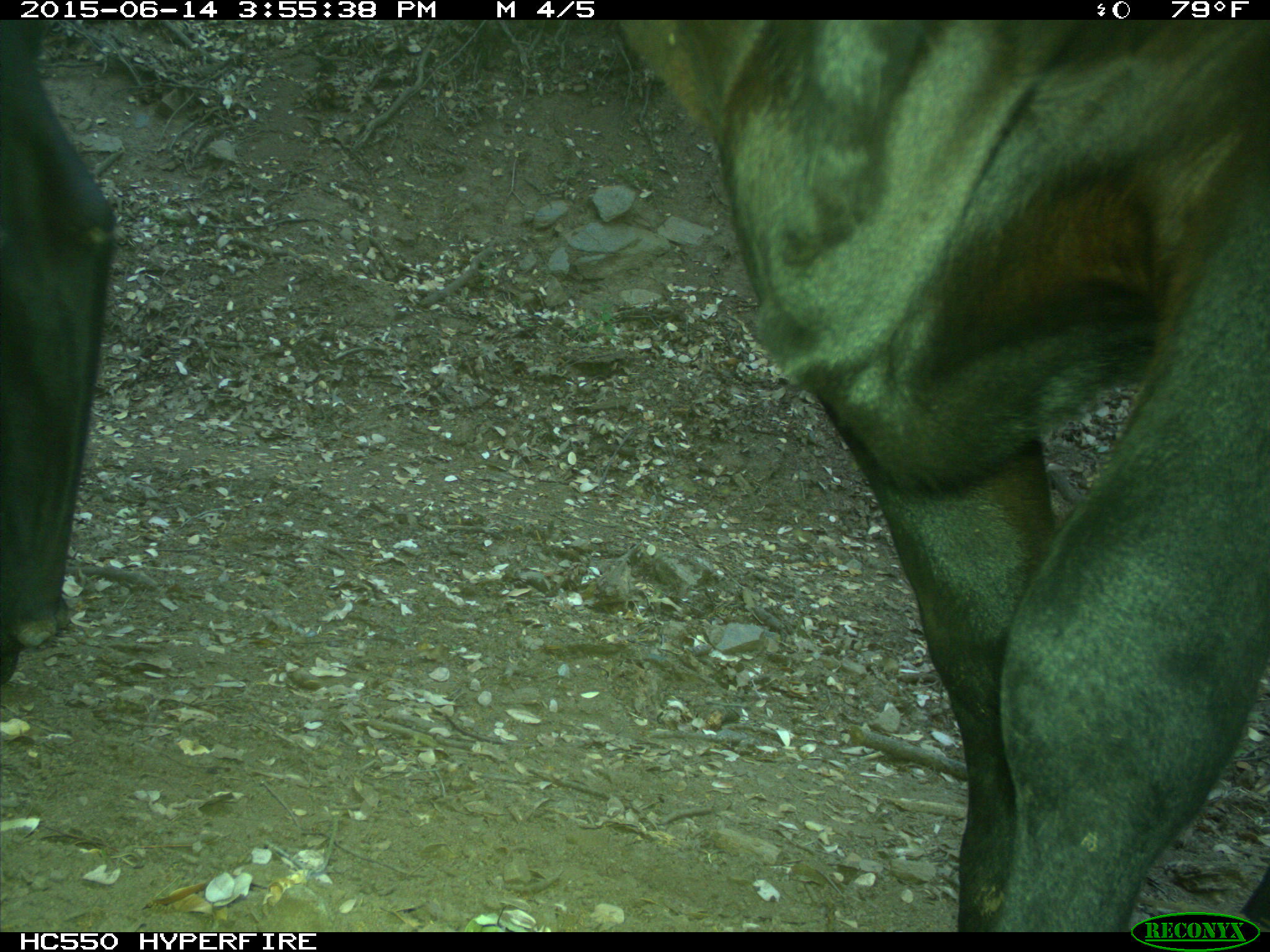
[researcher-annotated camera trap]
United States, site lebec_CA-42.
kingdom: Animalia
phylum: Chordata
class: Mammalia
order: Artiodactyla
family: Bovidae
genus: Bos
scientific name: Bos taurus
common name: domestic cow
Bos taurus (domestic cow).